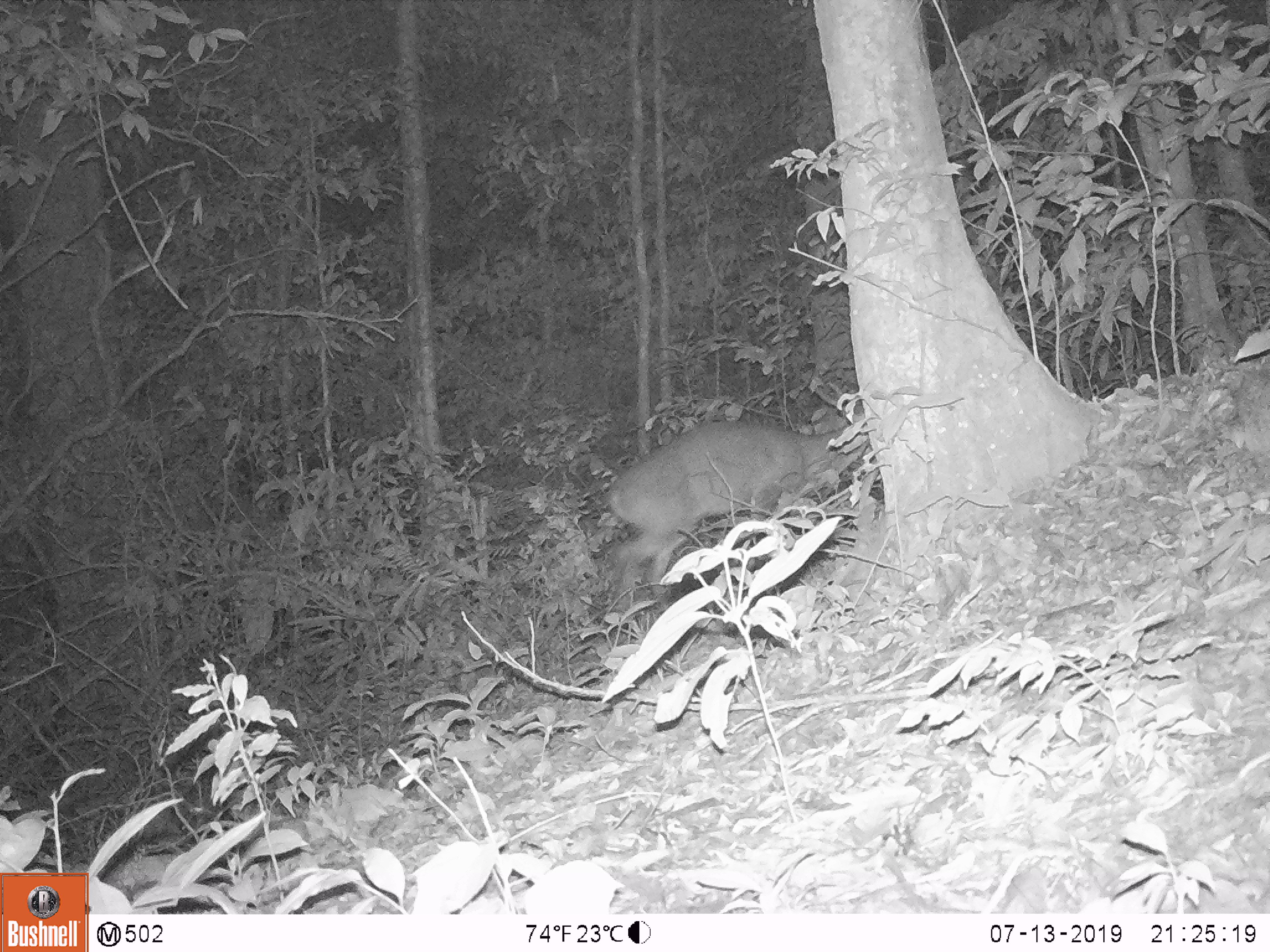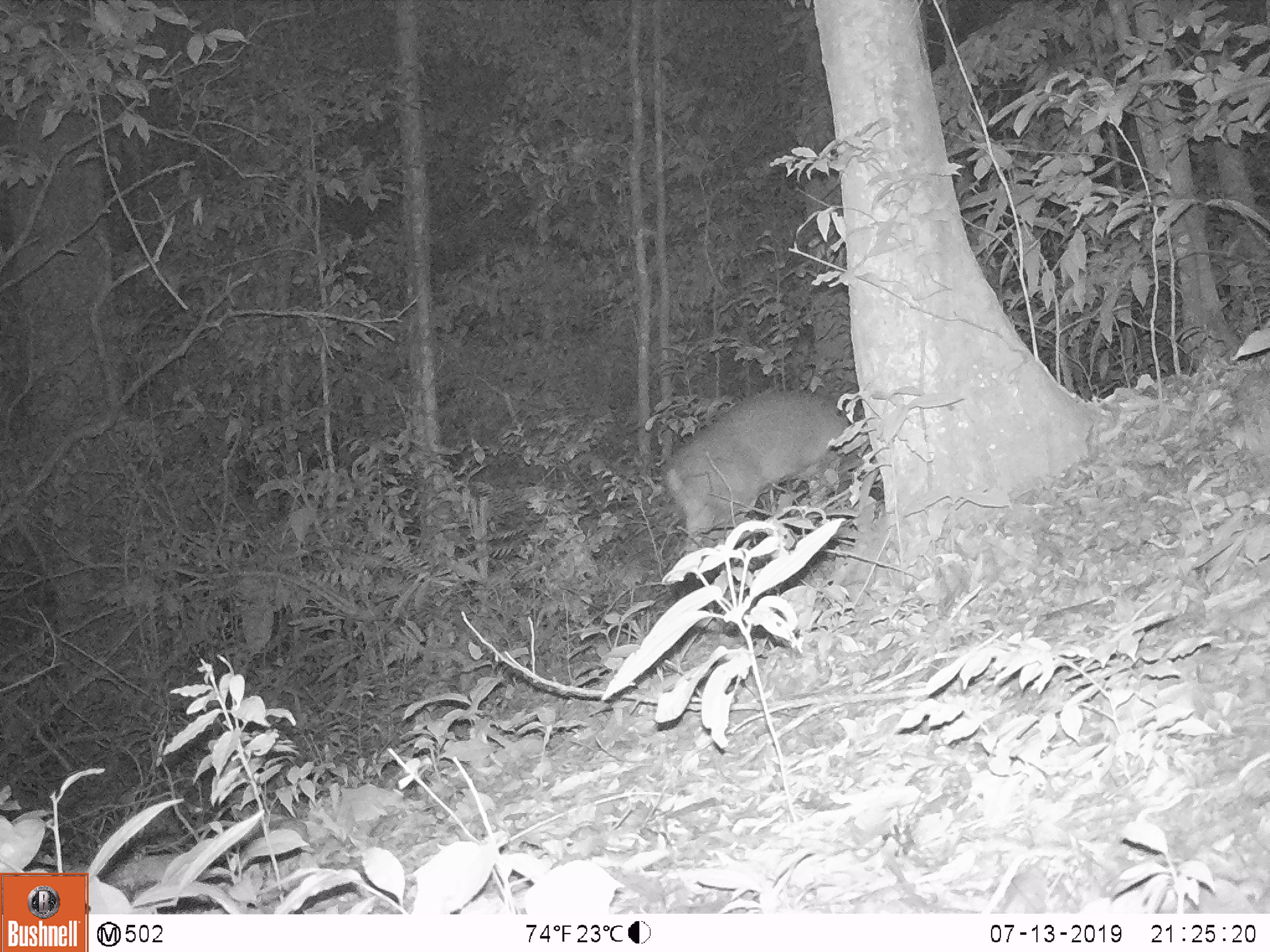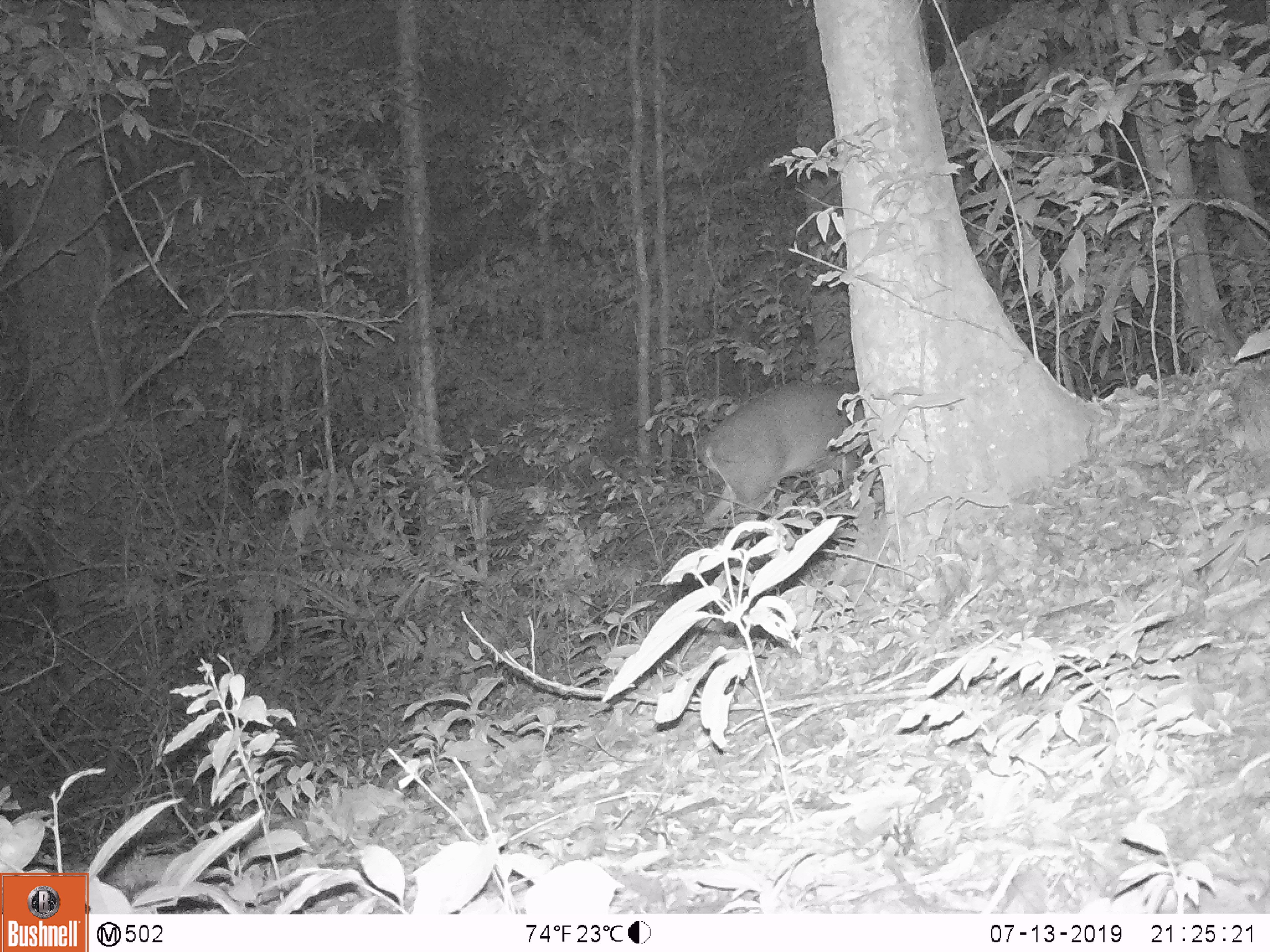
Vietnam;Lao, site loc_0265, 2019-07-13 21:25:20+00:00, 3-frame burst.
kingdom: Animalia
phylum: Chordata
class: Mammalia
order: Artiodactyla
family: Cervidae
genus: Muntiacus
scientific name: Muntiacus vuquangensis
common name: large-antlered muntjac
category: large antlered muntjac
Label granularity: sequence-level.